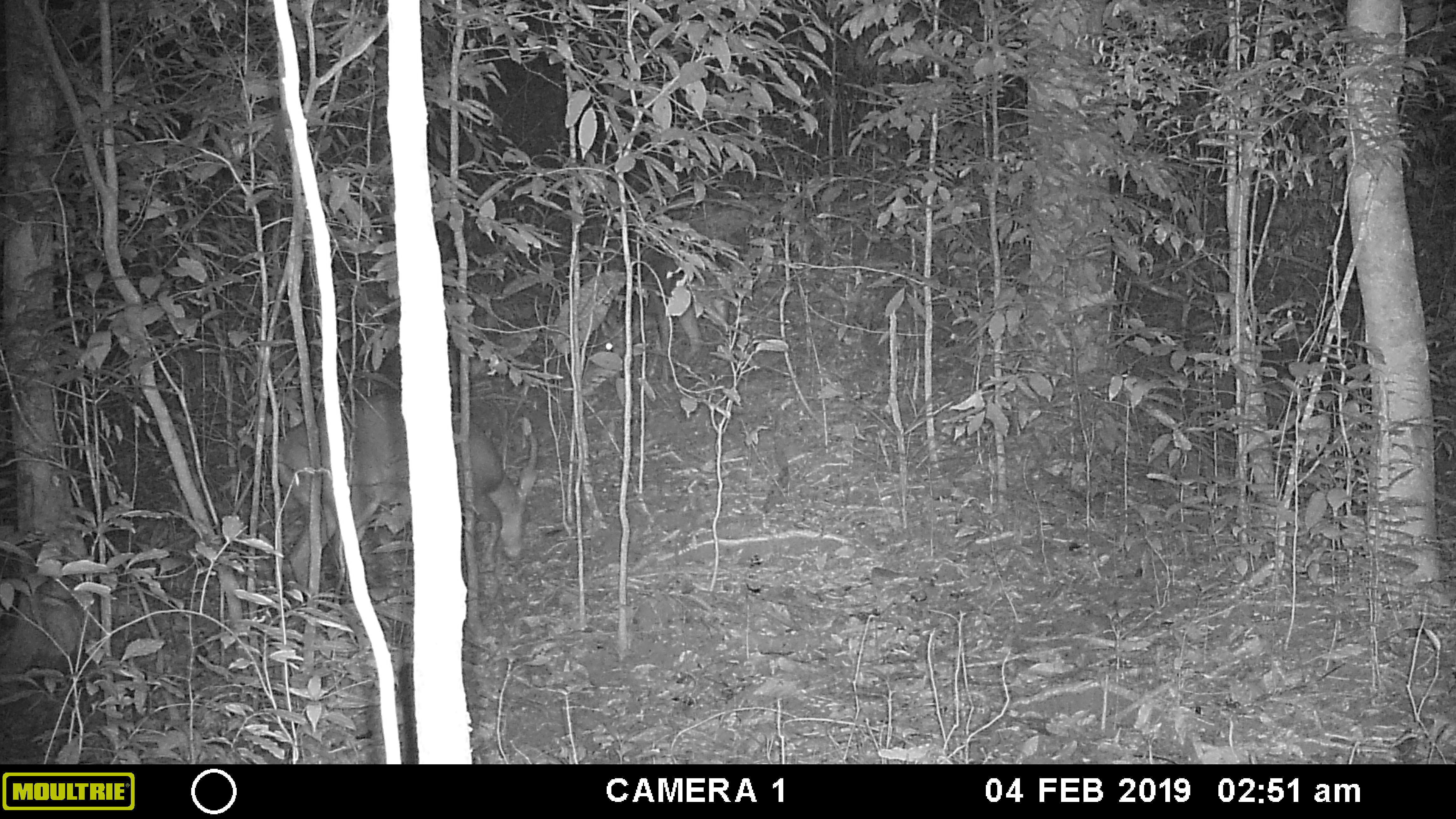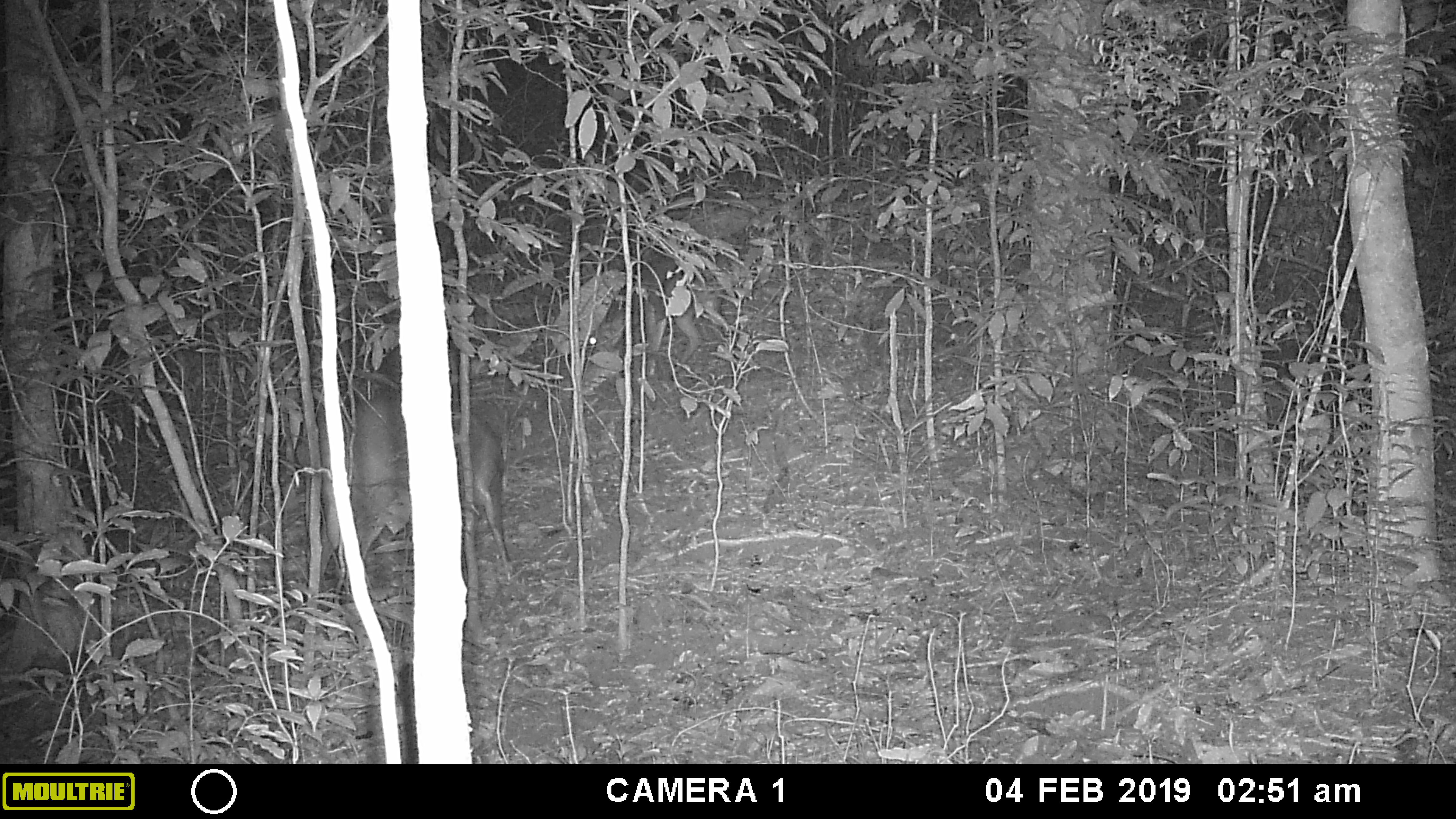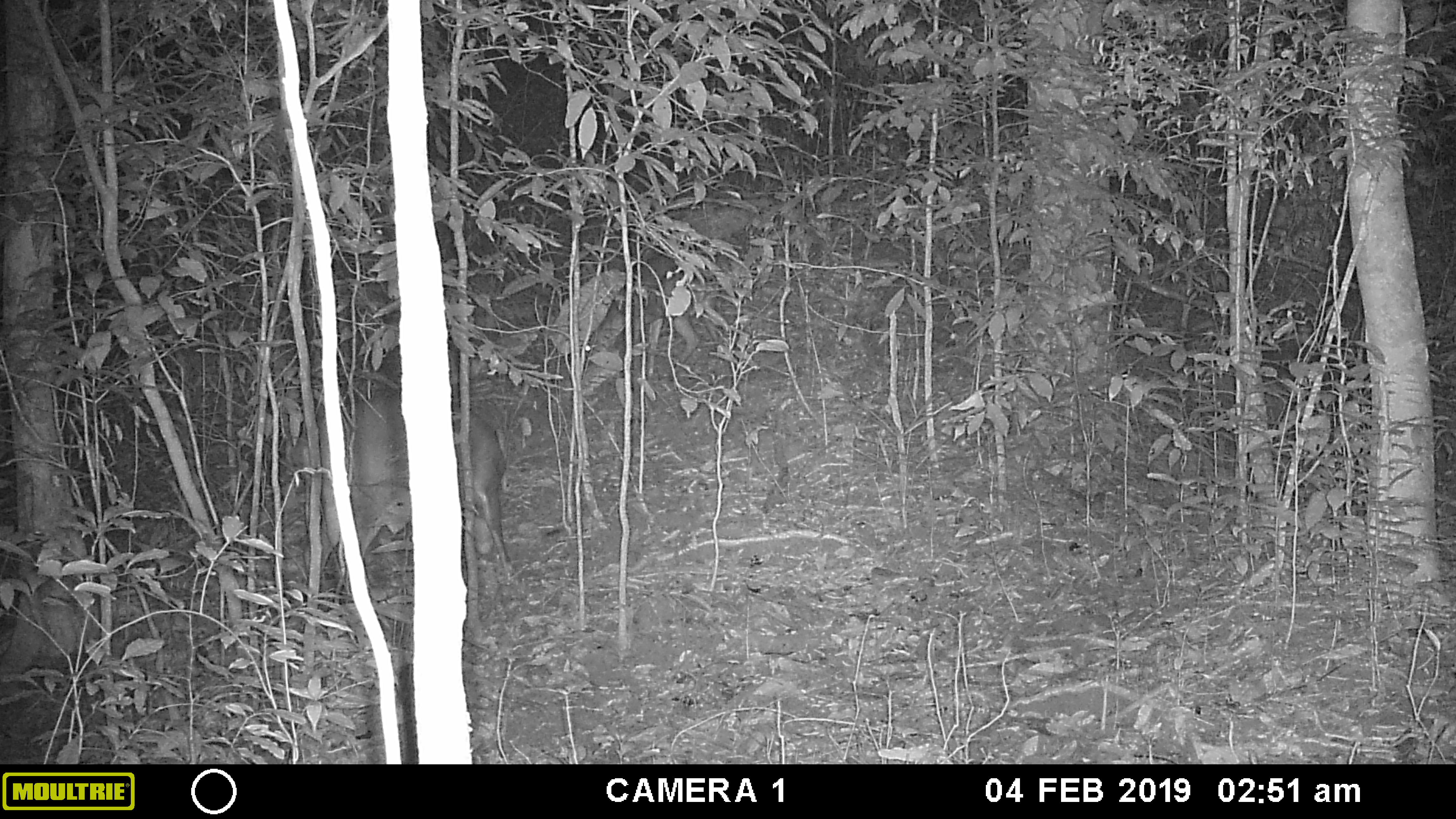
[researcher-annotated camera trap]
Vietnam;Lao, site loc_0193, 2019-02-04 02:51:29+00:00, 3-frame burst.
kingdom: Animalia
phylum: Chordata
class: Mammalia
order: Artiodactyla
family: Cervidae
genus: Muntiacus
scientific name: Muntiacus vuquangensis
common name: large-antlered muntjac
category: large antlered muntjac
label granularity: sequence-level